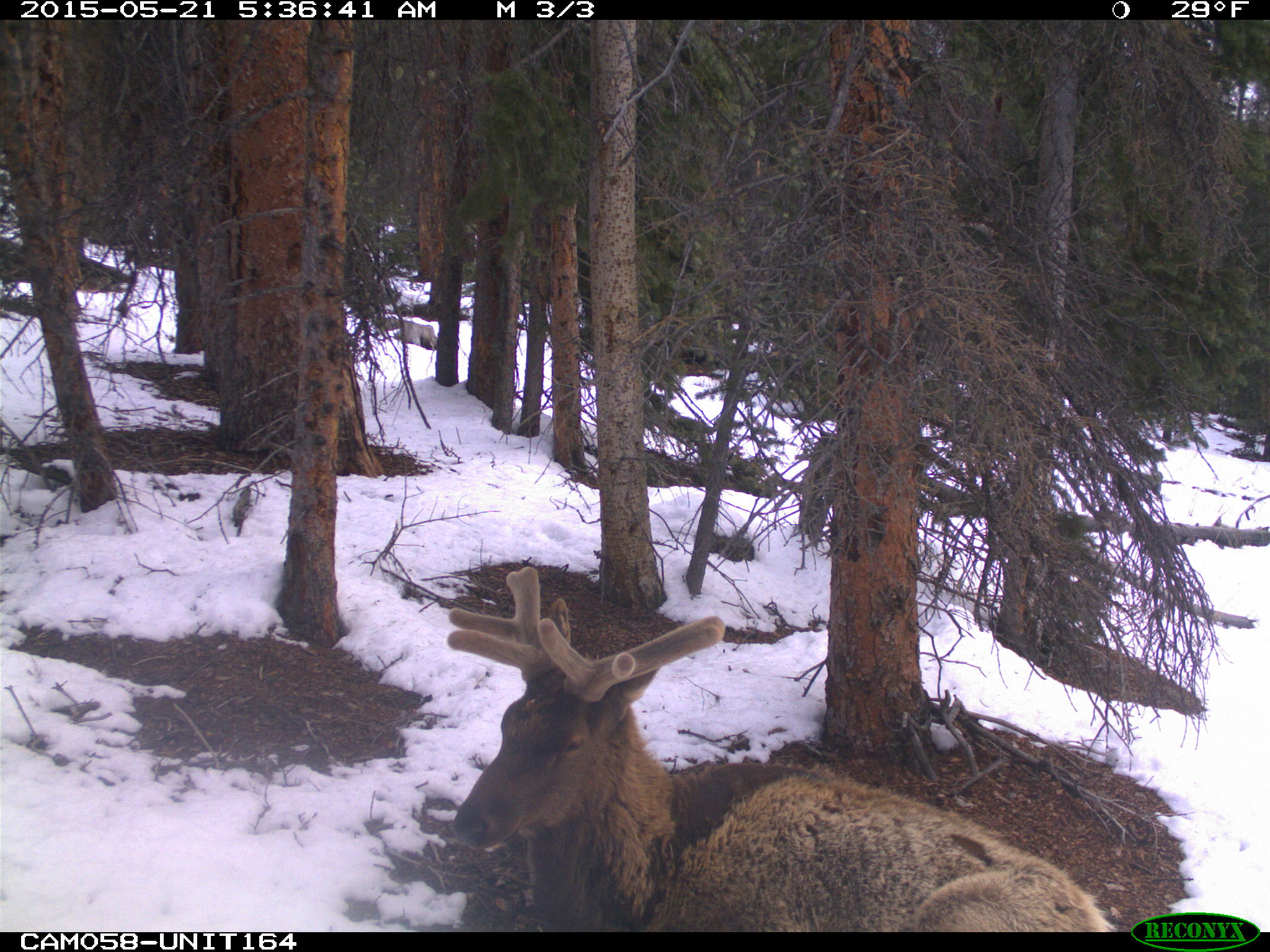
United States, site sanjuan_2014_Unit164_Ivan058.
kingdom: Animalia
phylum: Chordata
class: Mammalia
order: Artiodactyla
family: Cervidae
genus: Cervus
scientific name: Cervus elaphus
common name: red deer